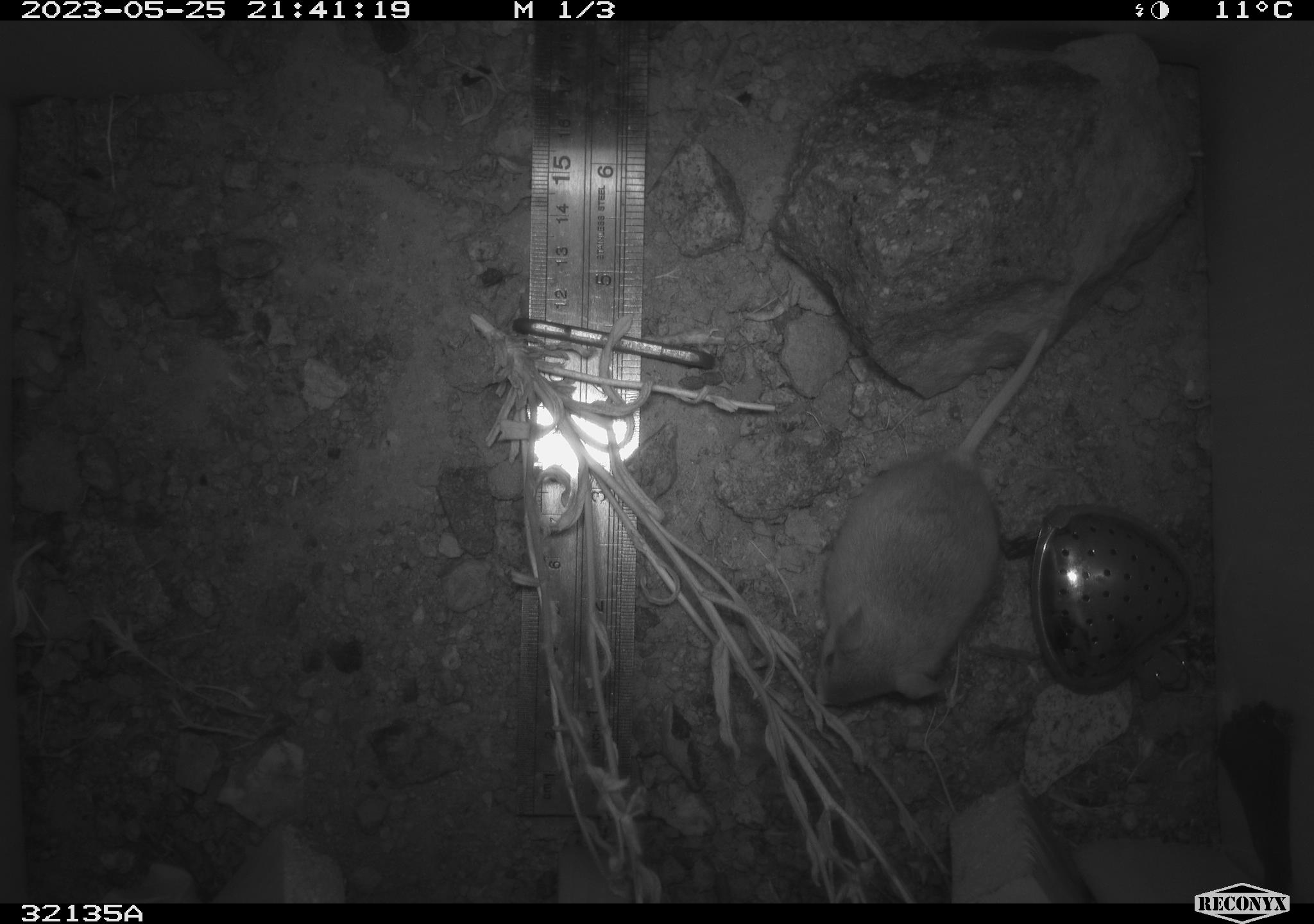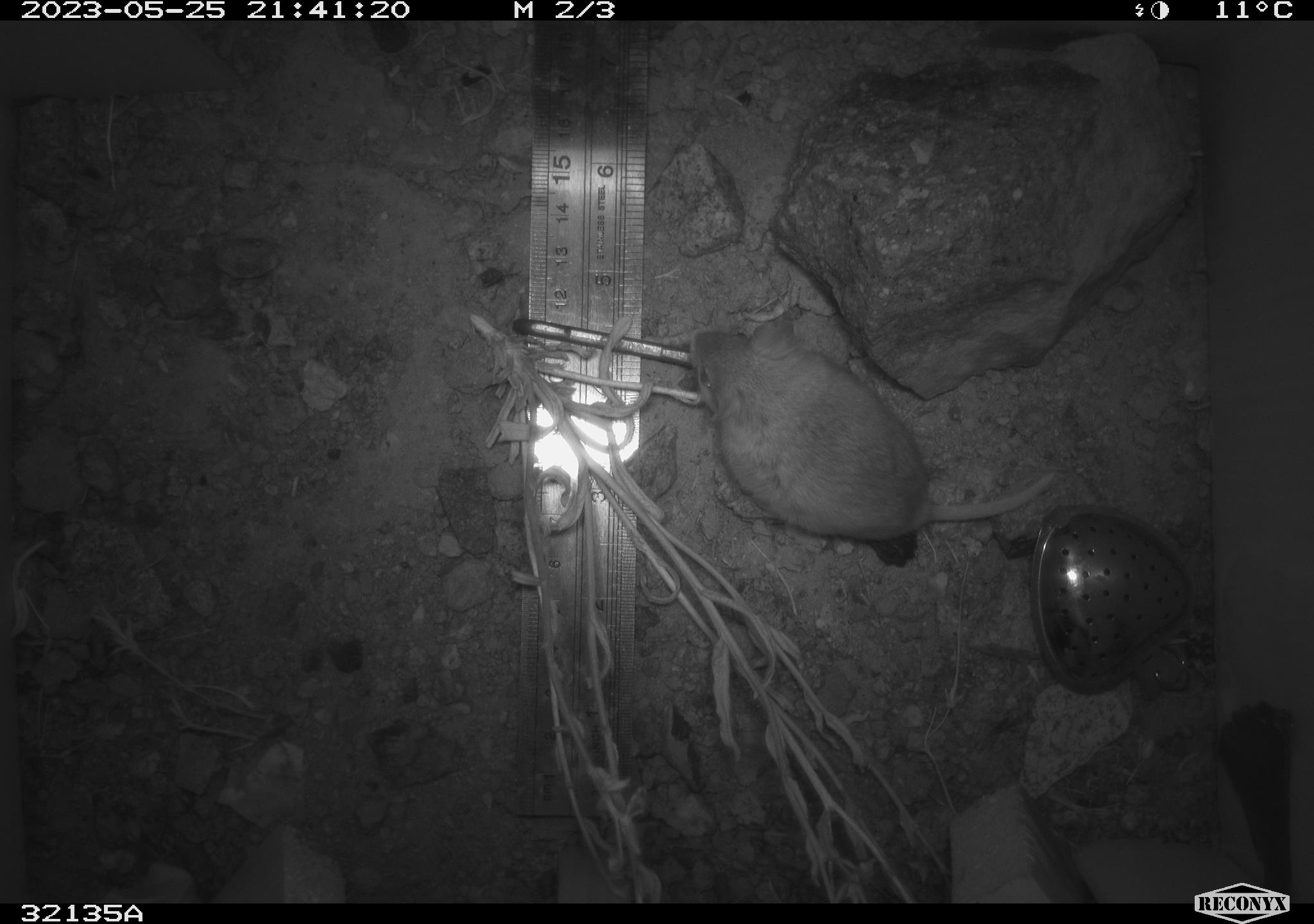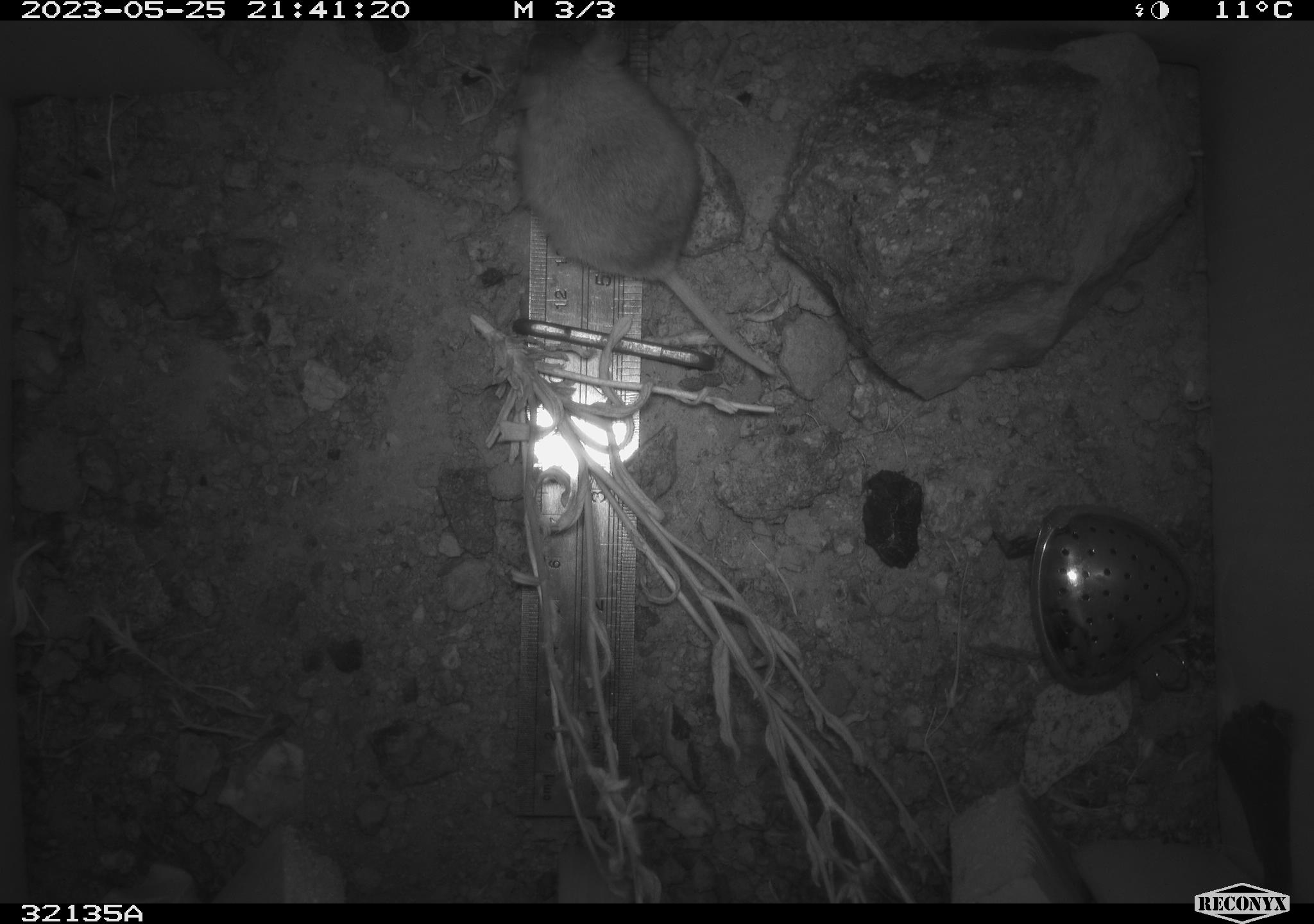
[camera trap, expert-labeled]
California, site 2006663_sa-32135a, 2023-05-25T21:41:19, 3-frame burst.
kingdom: Animalia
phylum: Chordata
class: Mammalia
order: Rodentia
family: Cricetidae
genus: Peromyscus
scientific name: Peromyscus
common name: deer mice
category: peromyscus species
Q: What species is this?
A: Peromyscus species (deer mice) (Peromyscus).